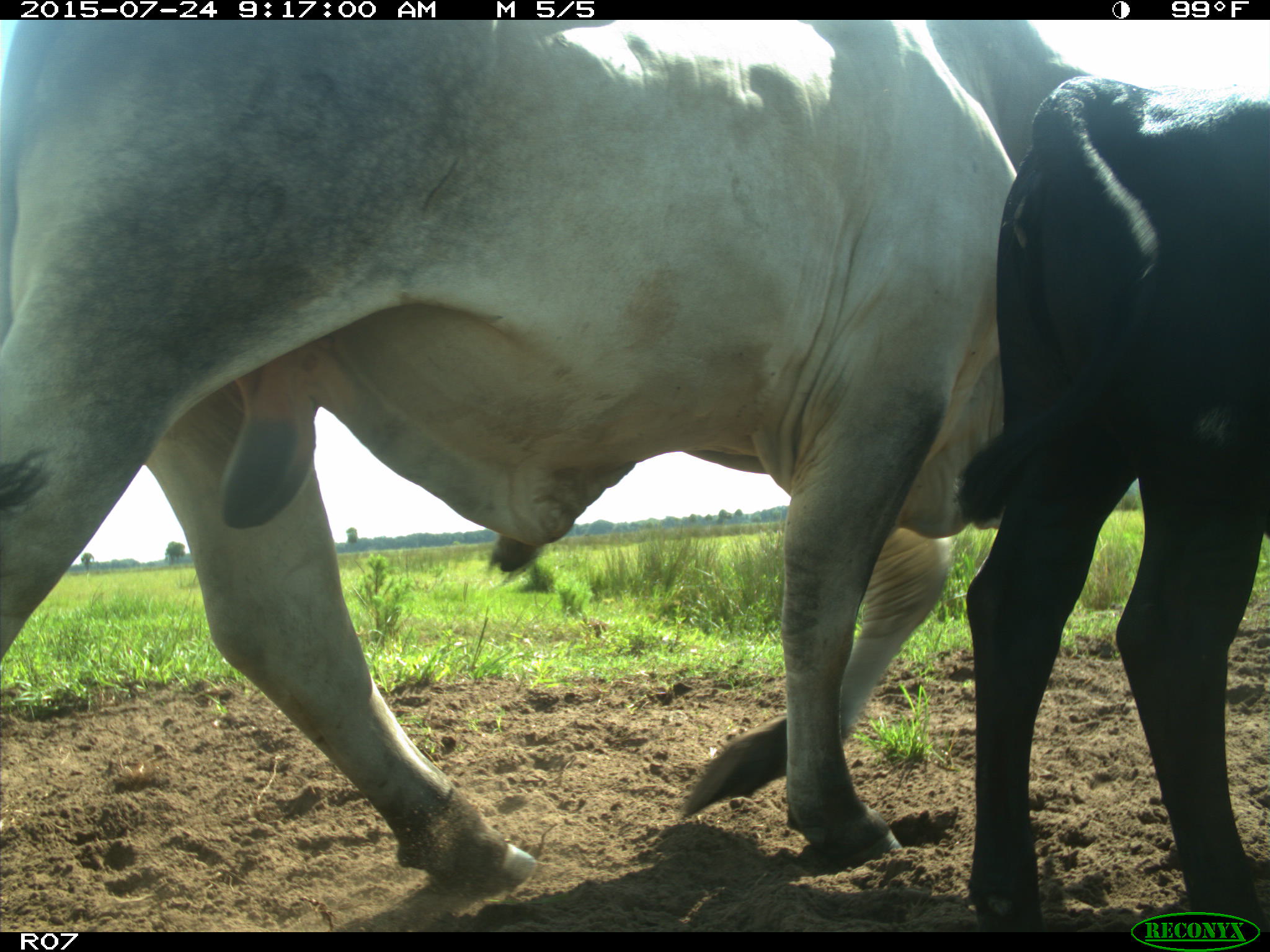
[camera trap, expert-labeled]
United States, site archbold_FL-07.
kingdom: Animalia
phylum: Chordata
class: Mammalia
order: Artiodactyla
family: Bovidae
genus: Bos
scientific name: Bos taurus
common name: domestic cow